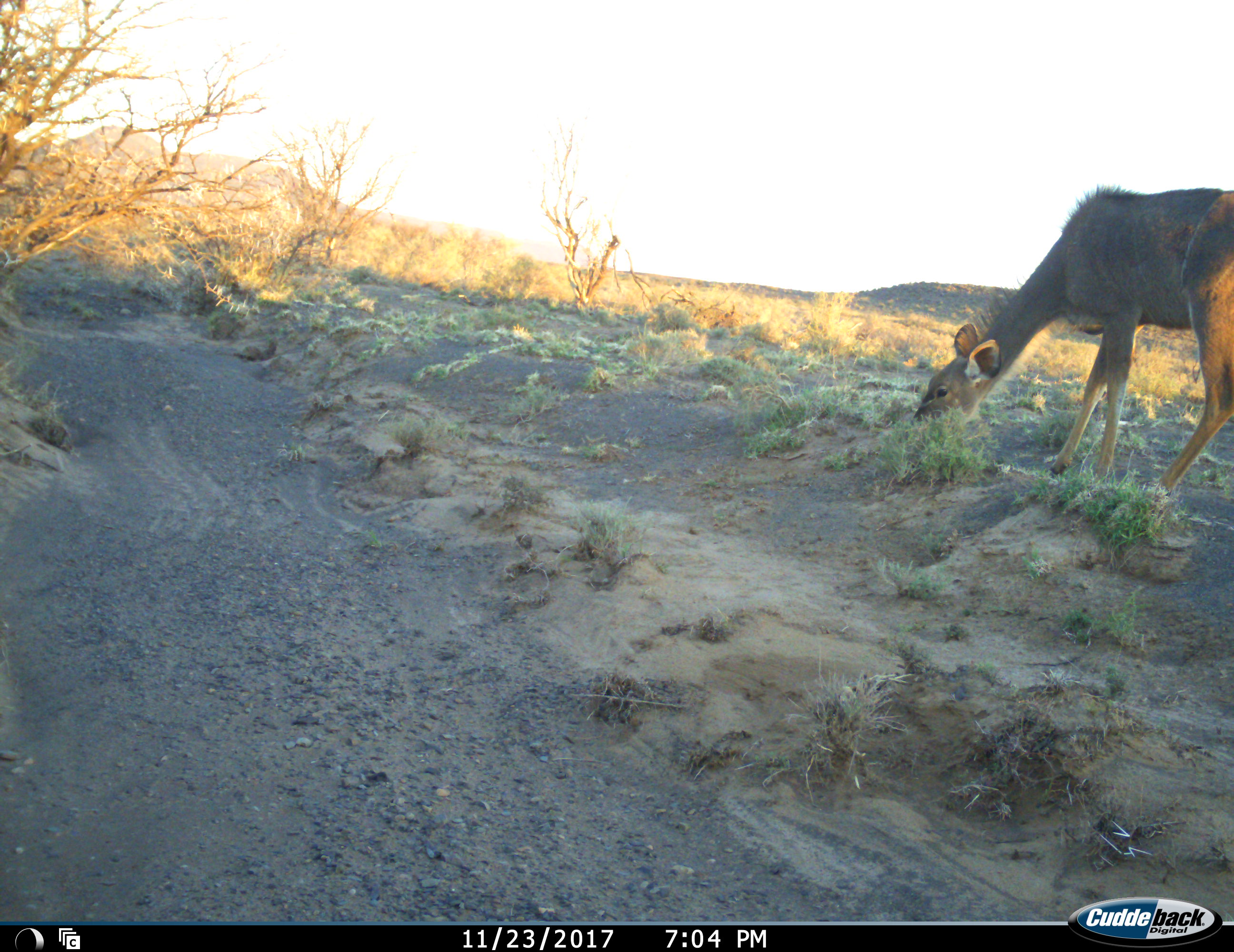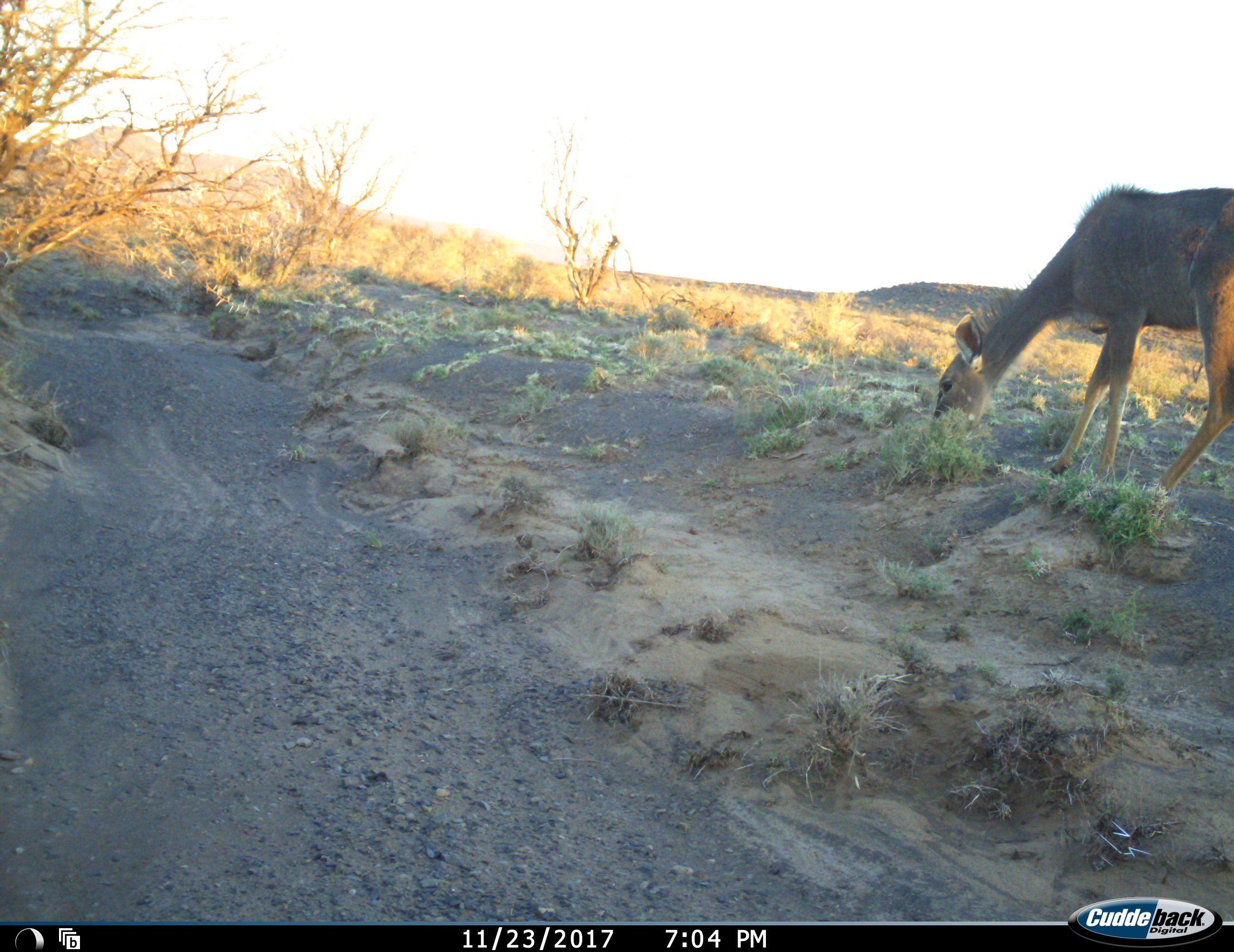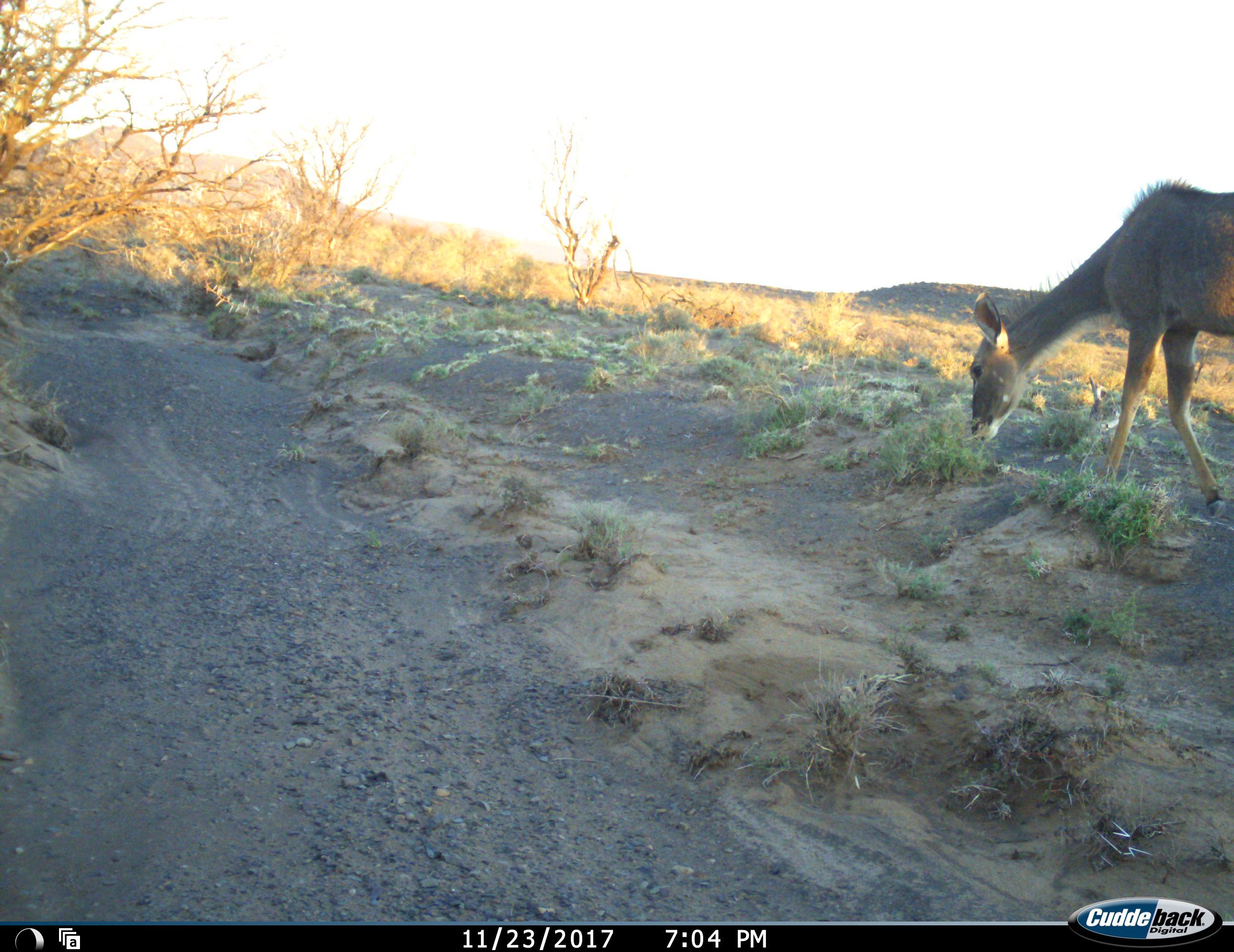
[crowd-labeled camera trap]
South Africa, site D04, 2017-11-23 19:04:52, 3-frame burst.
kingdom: Animalia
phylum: Chordata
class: Mammalia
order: Artiodactyla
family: Bovidae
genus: Tragelaphus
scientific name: Tragelaphus strepsiceros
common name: greater kudu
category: kudu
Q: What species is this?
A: Kudu (greater kudu) (Tragelaphus strepsiceros).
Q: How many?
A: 1.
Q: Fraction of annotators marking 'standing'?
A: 12%.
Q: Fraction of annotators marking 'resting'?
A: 0%.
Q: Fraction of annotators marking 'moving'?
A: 12%.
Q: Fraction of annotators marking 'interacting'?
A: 0%.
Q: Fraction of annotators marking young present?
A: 12%.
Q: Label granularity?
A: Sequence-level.